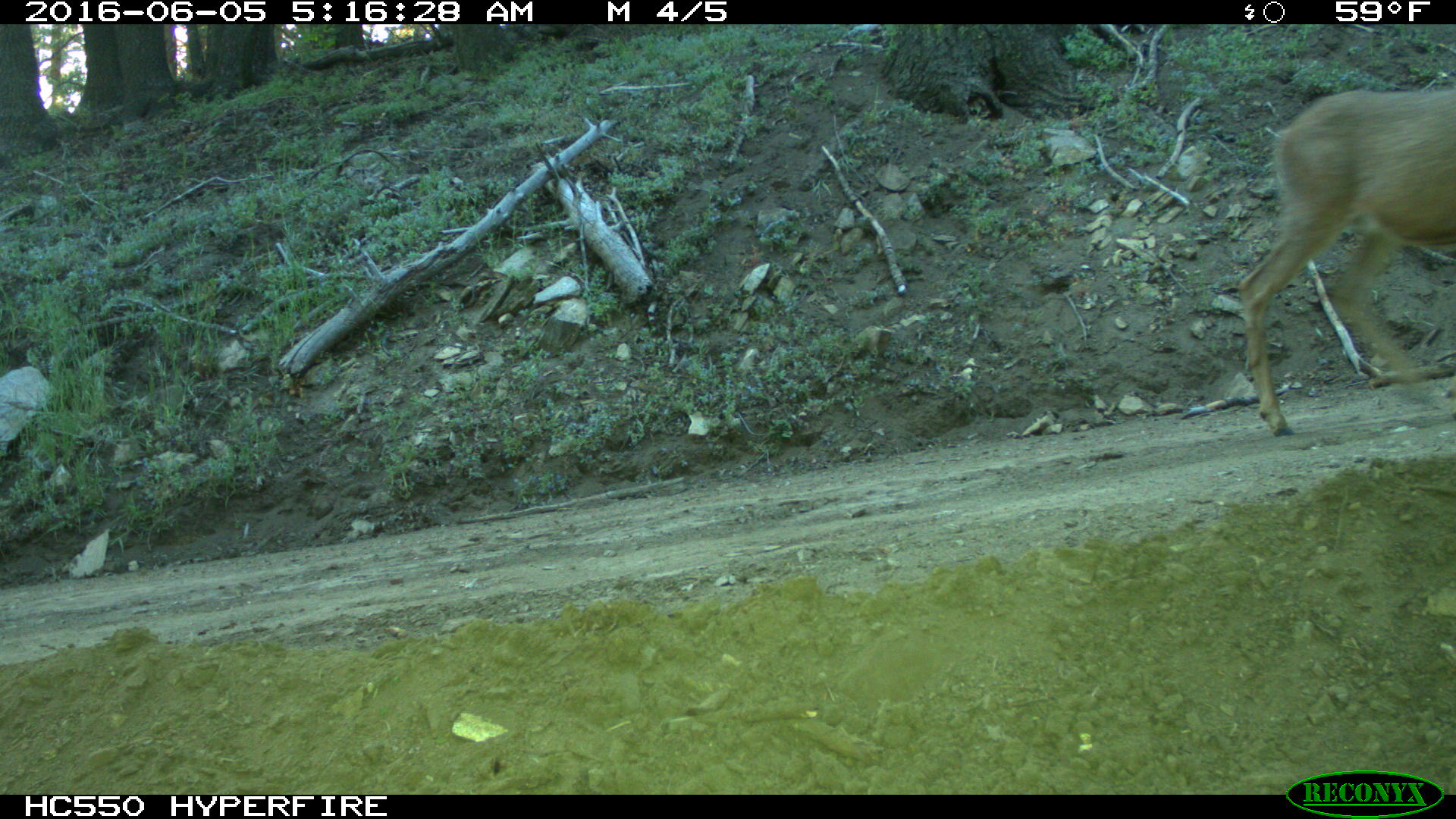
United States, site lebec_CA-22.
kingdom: Animalia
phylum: Chordata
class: Mammalia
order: Artiodactyla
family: Cervidae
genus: Odocoileus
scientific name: Odocoileus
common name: deer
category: unidentified deer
Unidentified deer (deer) (Odocoileus).